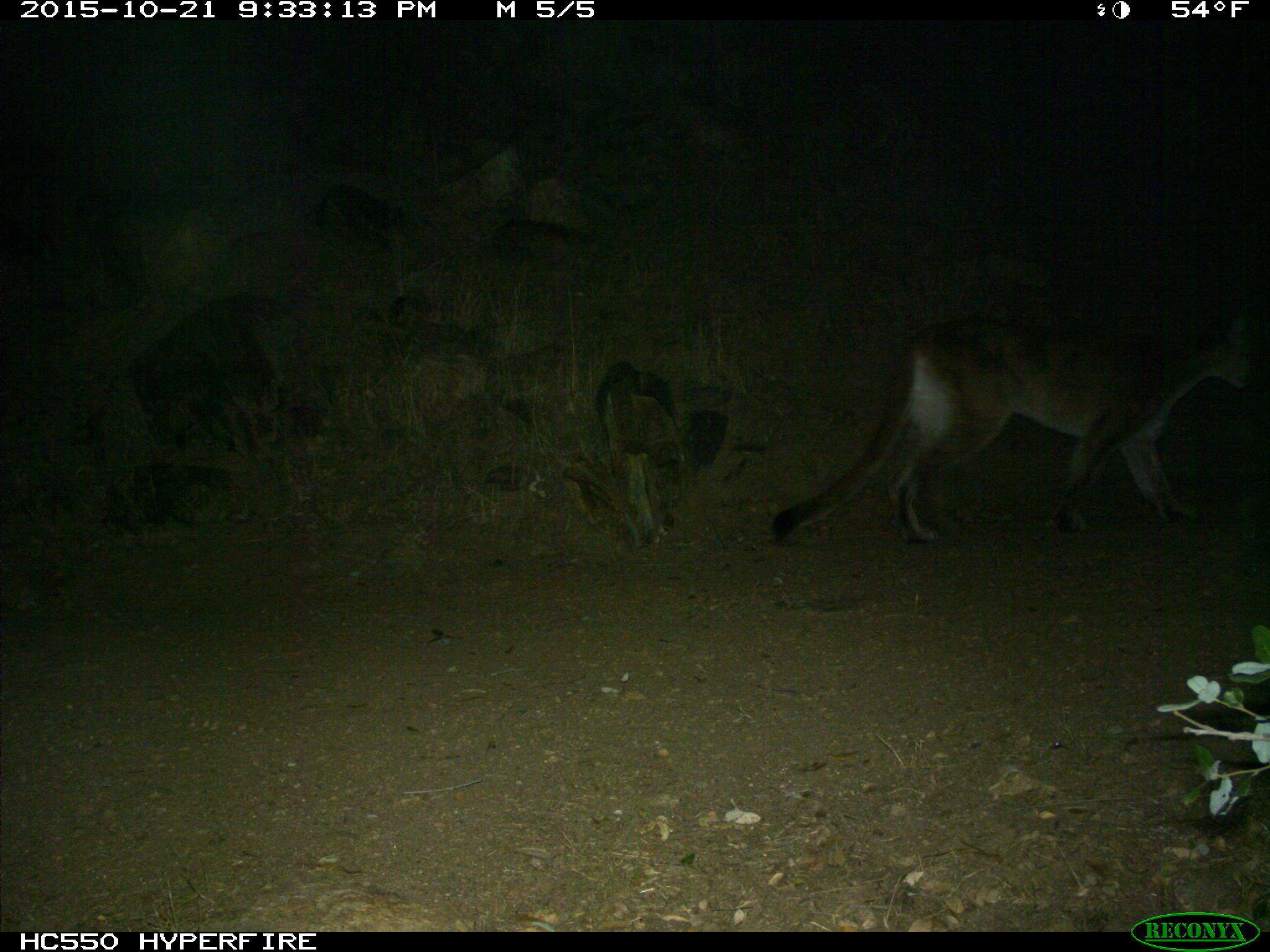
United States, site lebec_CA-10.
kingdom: Animalia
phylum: Chordata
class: Mammalia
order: Carnivora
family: Felidae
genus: Puma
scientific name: Puma concolor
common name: mountain lion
Puma concolor (mountain lion).